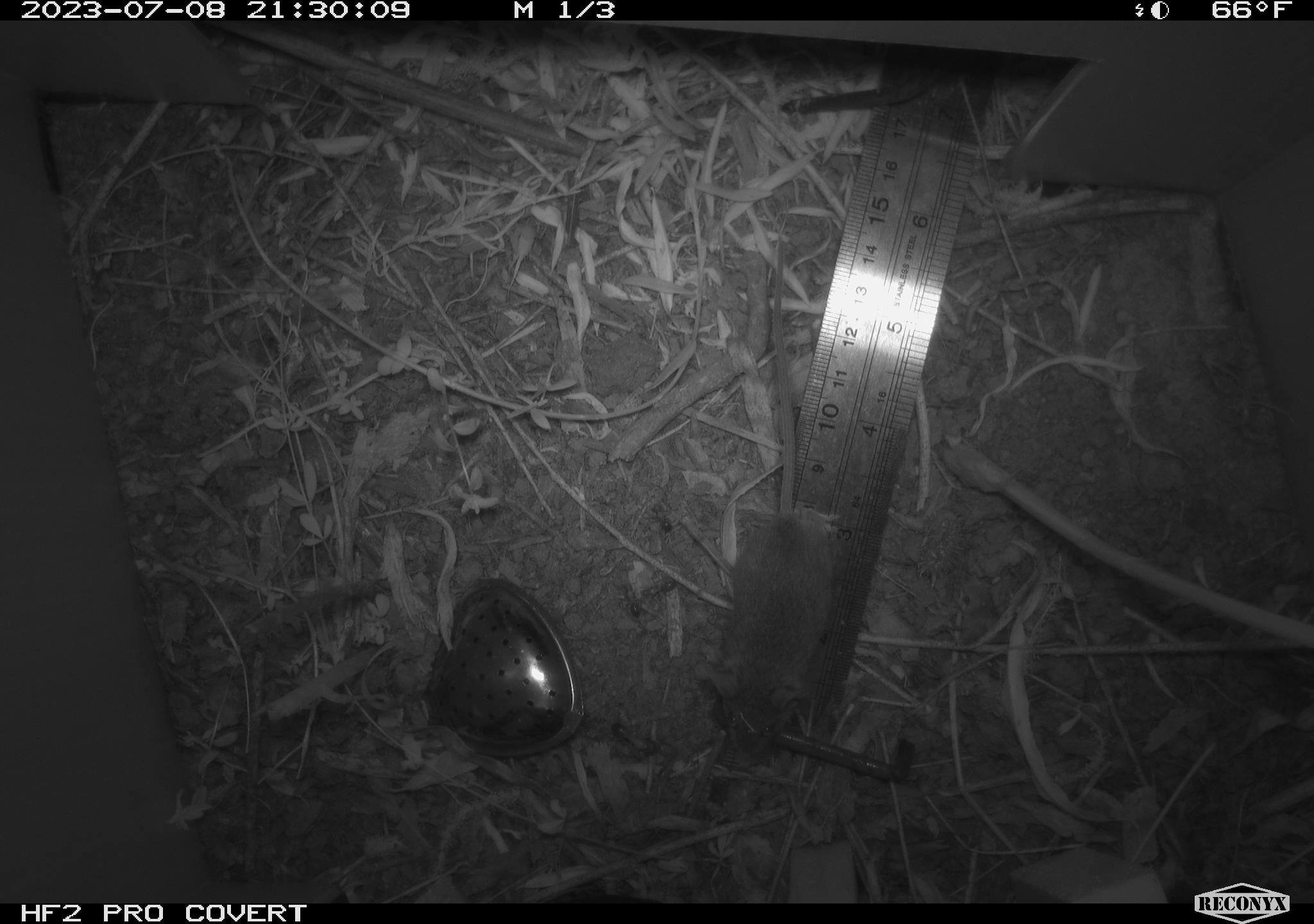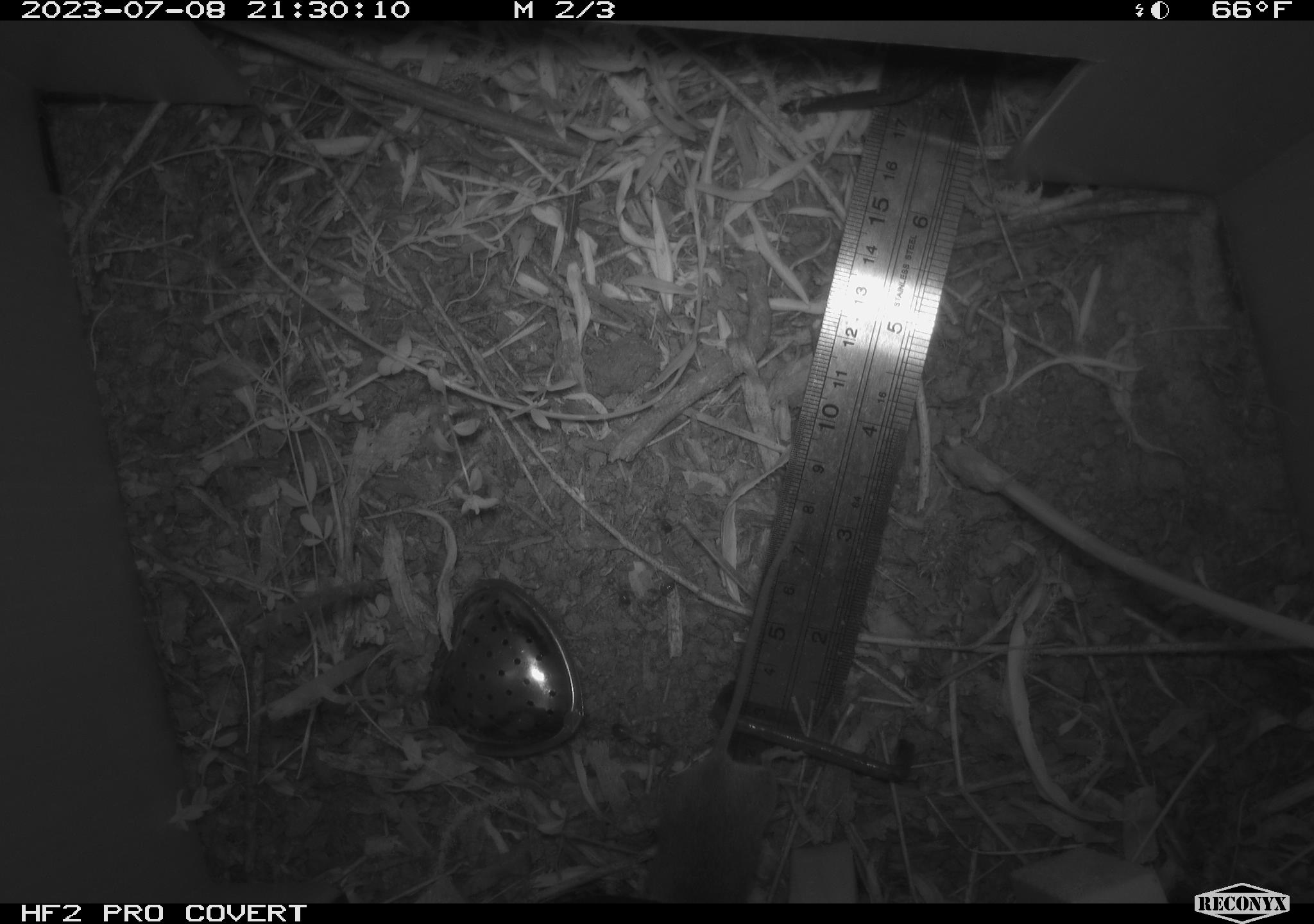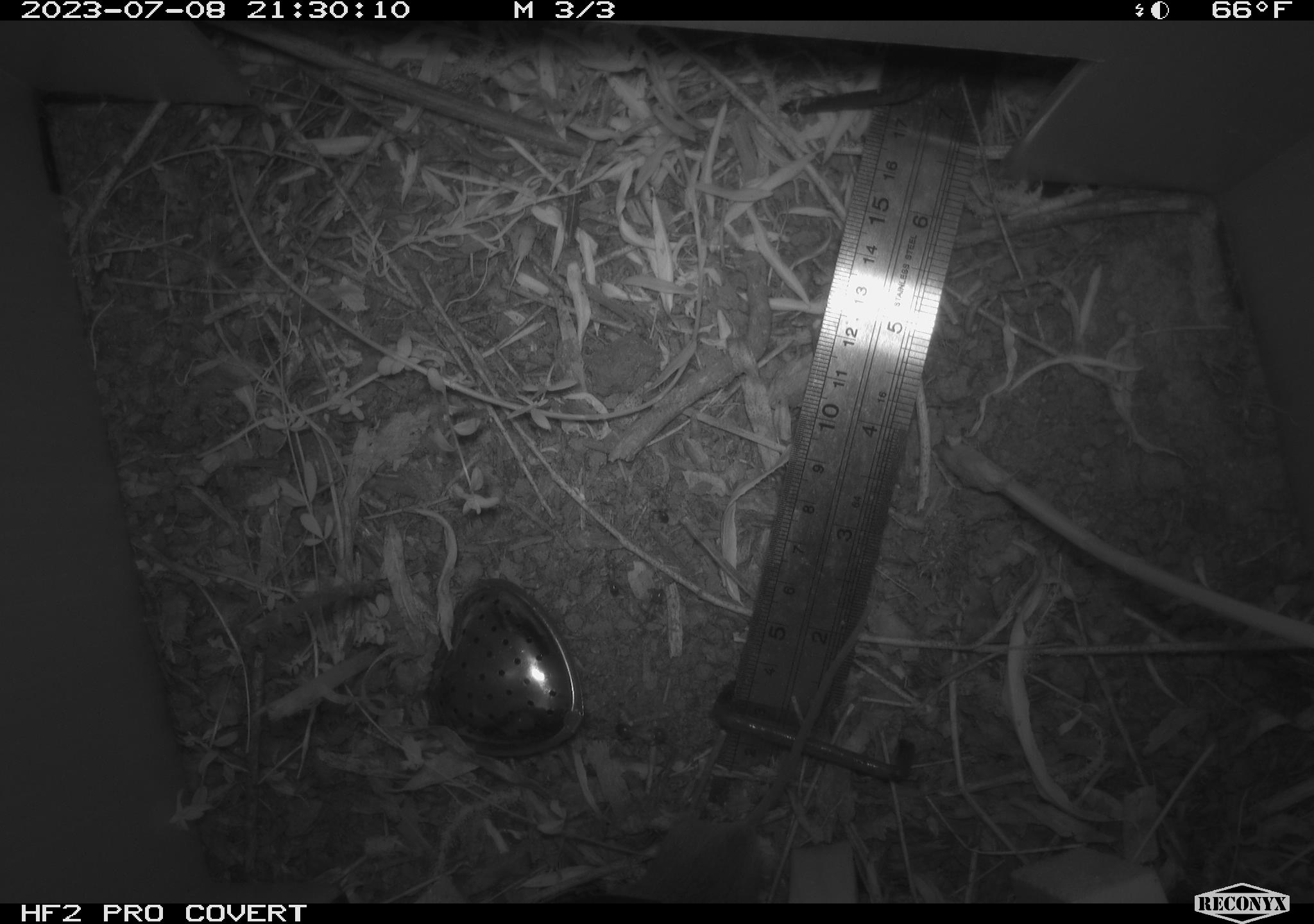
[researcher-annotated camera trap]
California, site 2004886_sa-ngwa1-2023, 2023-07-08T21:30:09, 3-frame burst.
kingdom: Animalia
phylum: Chordata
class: Mammalia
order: Rodentia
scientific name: Rodentia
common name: mouse species